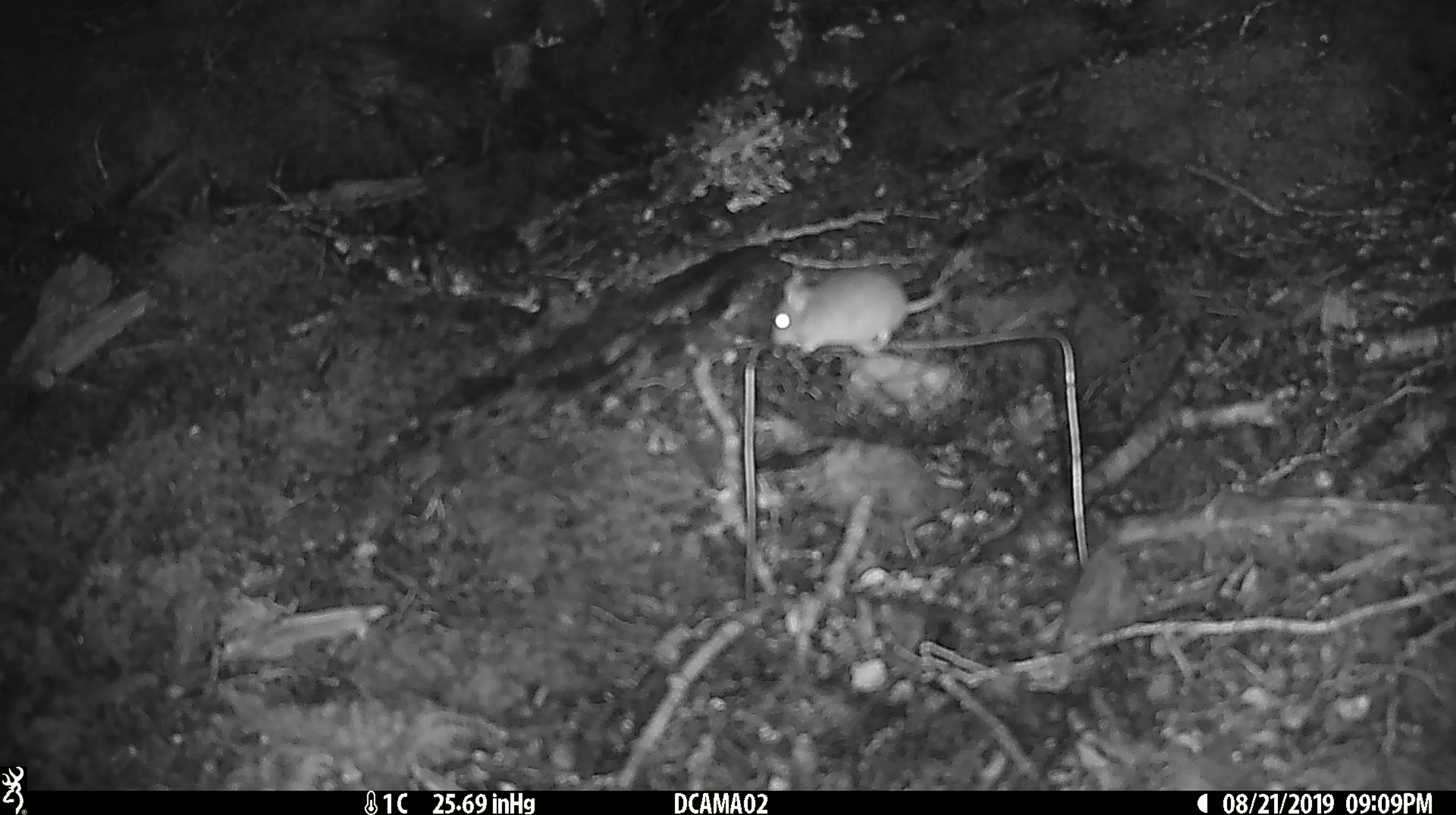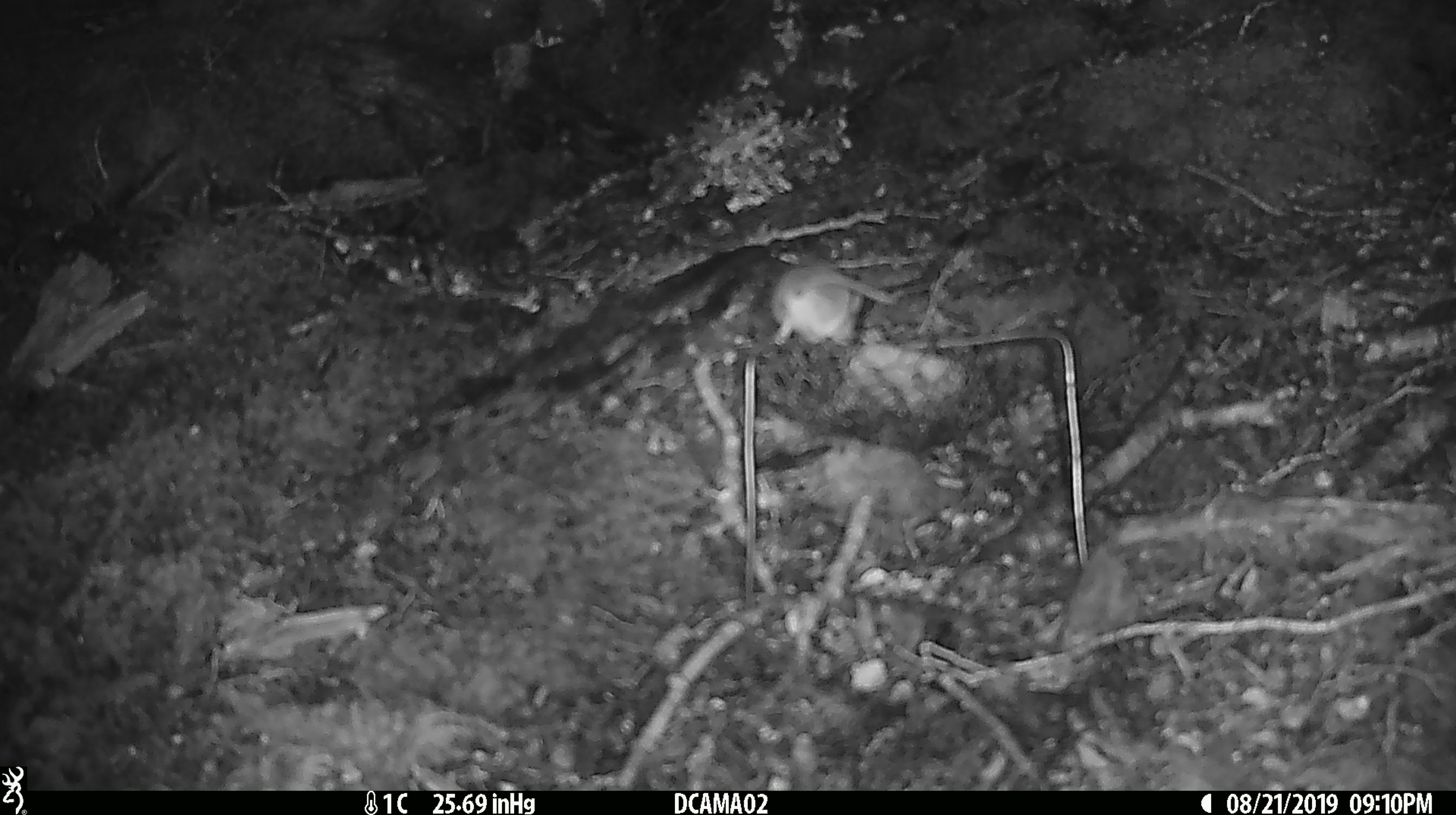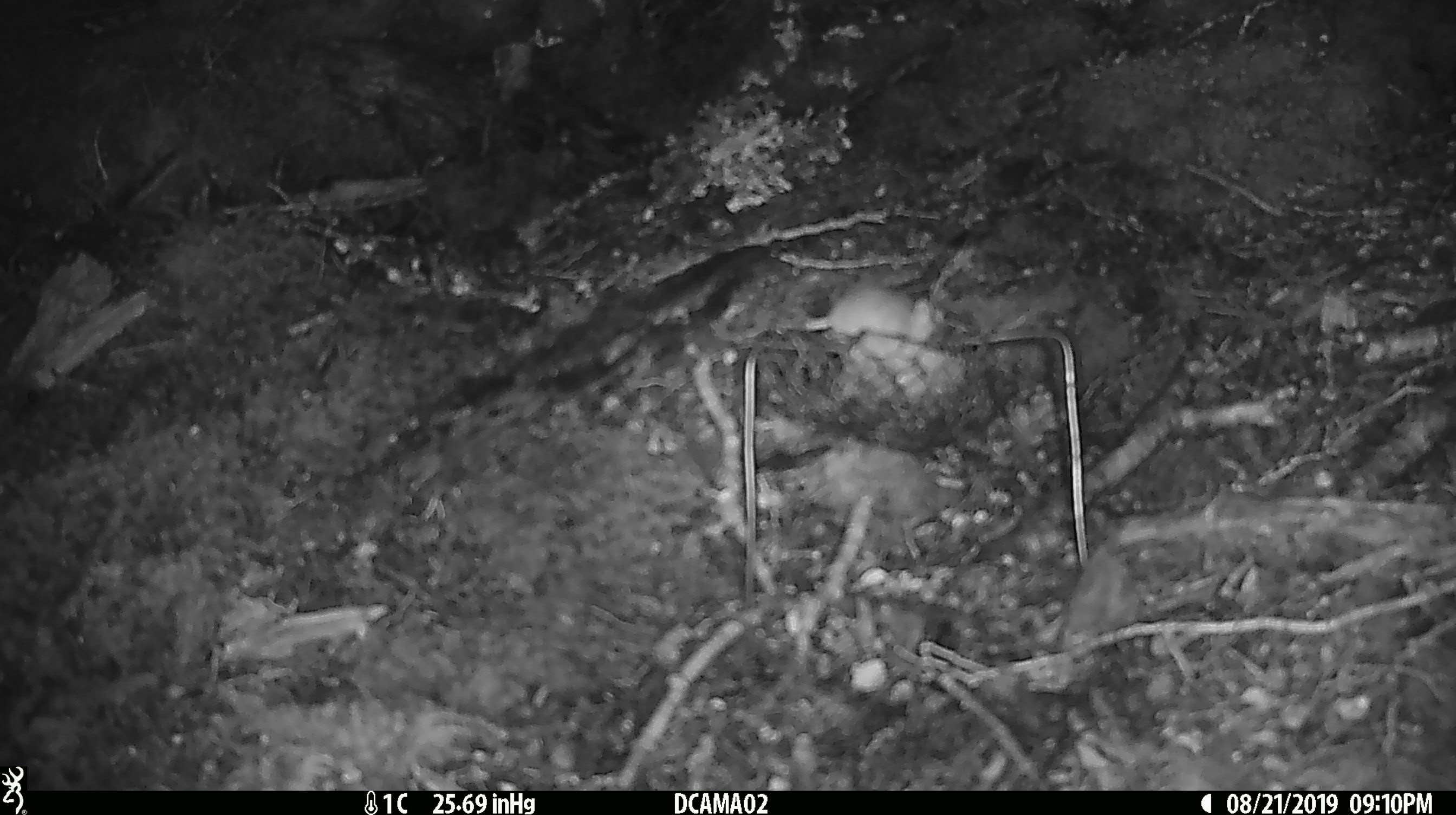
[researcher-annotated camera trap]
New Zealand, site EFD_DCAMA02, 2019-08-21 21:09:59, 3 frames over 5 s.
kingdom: Animalia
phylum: Chordata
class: Mammalia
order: Rodentia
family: Muridae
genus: Mus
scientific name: Mus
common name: mouse